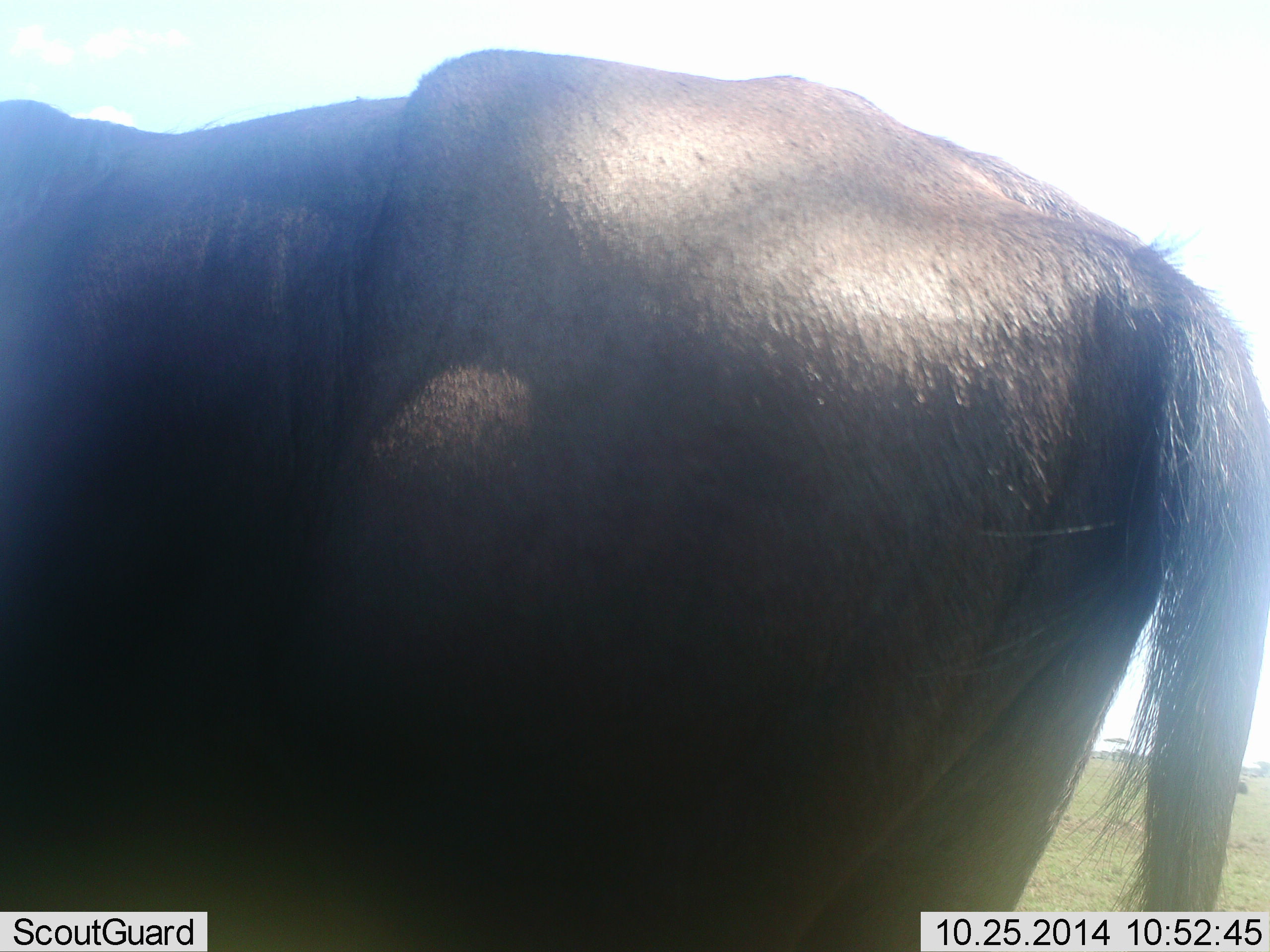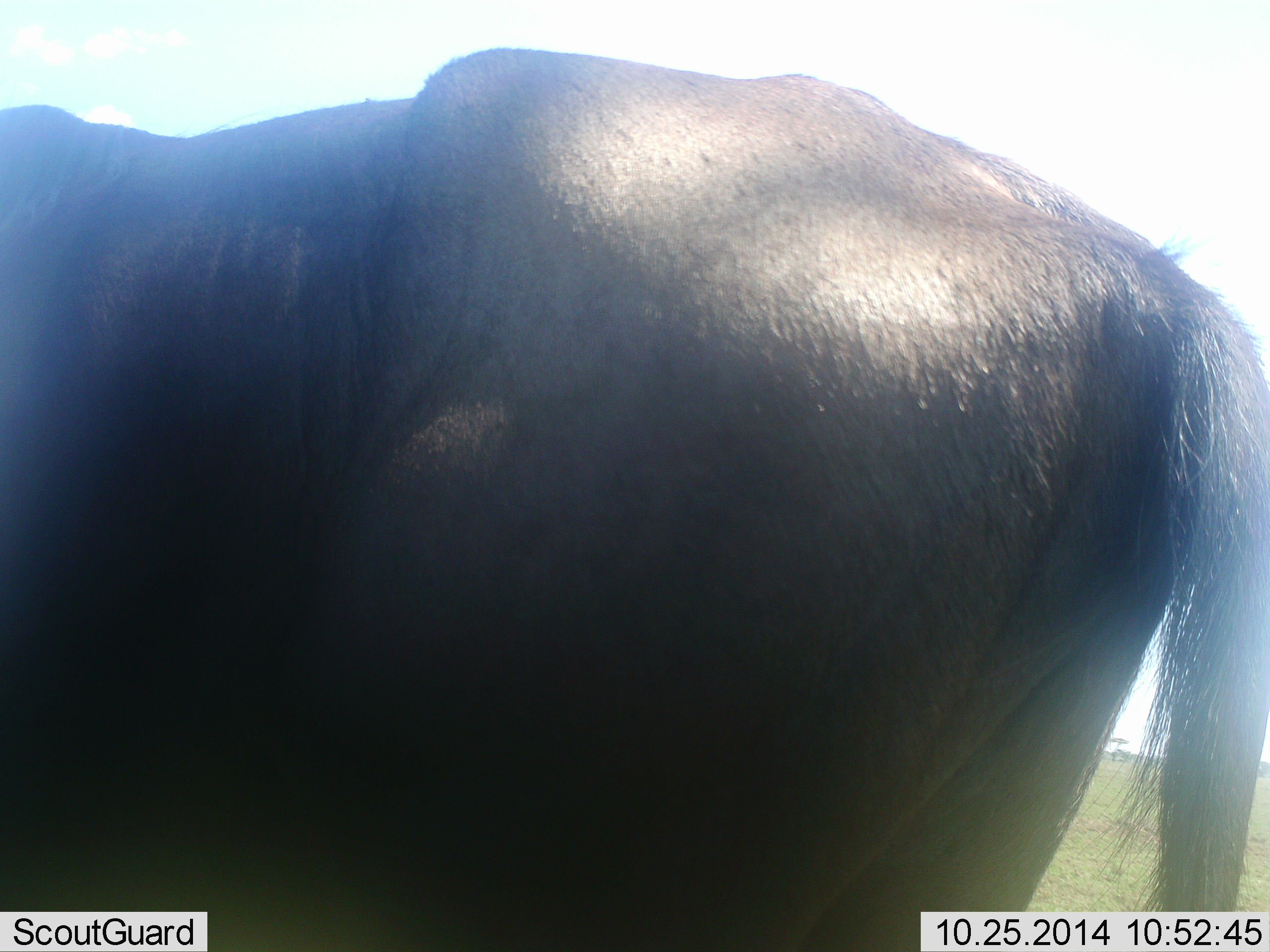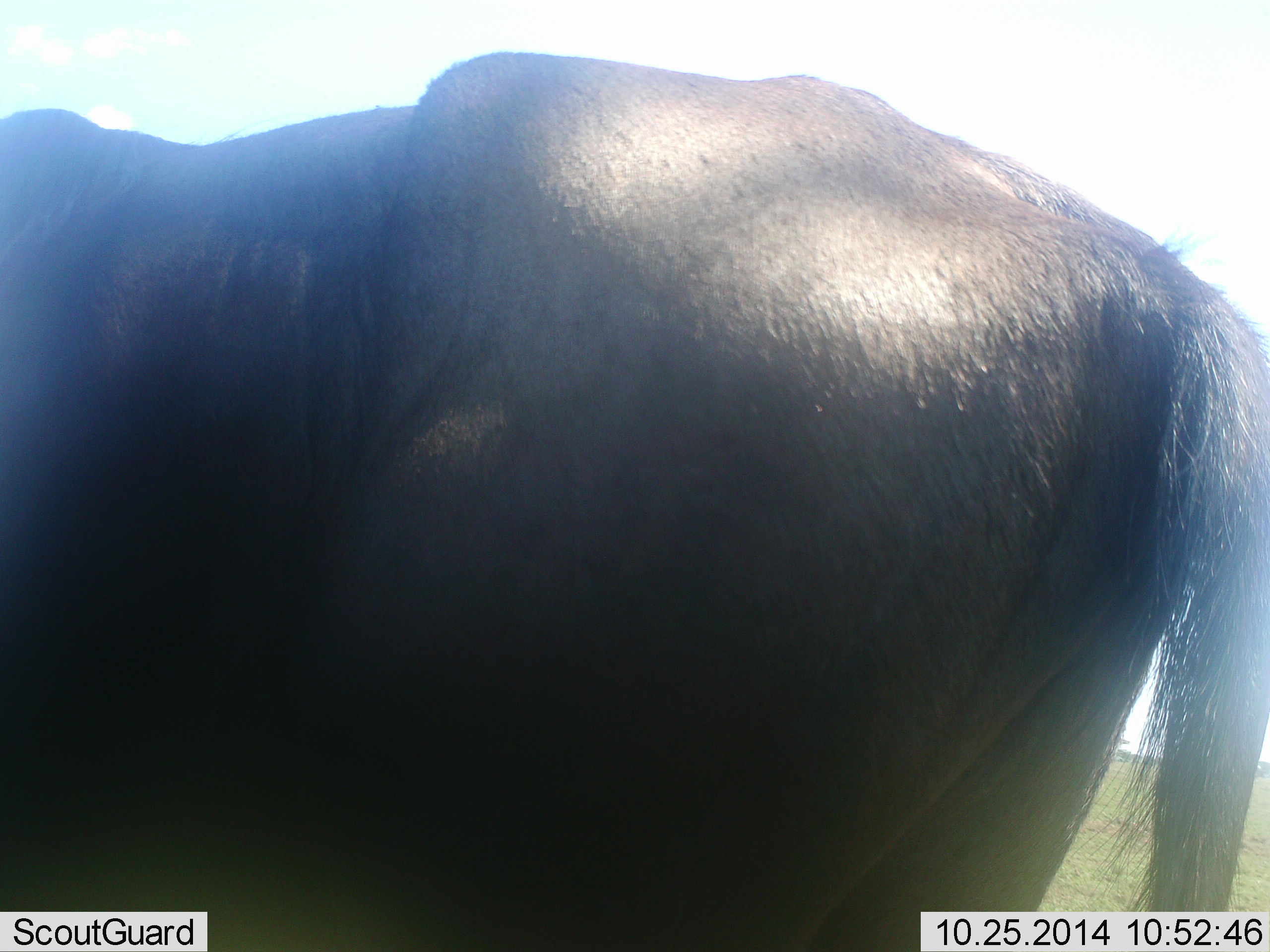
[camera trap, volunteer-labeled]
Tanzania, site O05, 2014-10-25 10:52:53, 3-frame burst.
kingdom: Animalia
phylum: Chordata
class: Mammalia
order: Artiodactyla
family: Bovidae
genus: Connochaetes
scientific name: Connochaetes taurinus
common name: blue wildebeest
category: wildebeest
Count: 1.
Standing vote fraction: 100%.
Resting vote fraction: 0%.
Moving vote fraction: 0%.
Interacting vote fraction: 0%.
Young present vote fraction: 0%.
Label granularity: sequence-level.